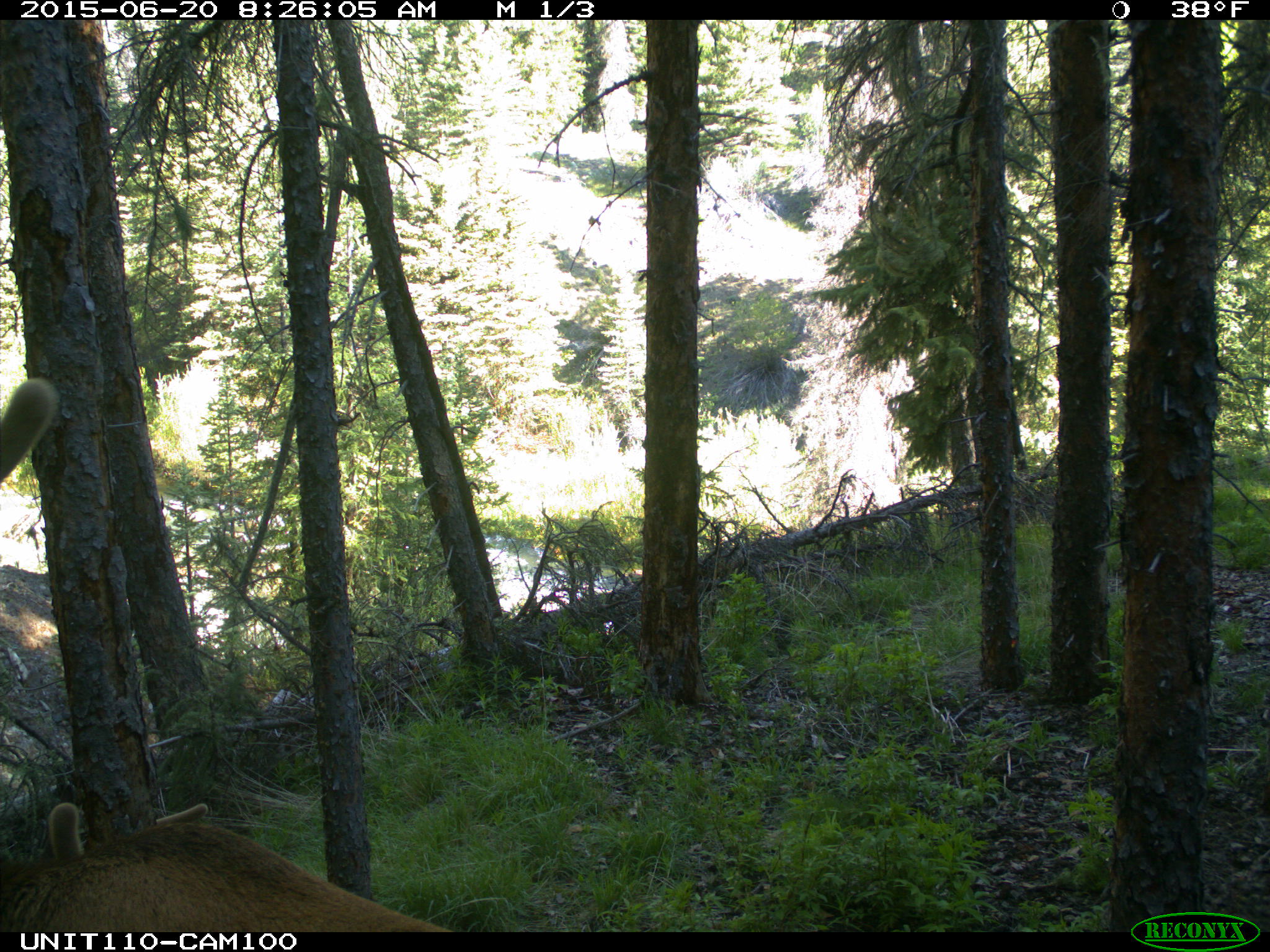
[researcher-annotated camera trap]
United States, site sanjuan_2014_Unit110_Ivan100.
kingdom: Animalia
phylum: Chordata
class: Mammalia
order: Artiodactyla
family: Cervidae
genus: Cervus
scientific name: Cervus elaphus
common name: red deer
Cervus elaphus (red deer).